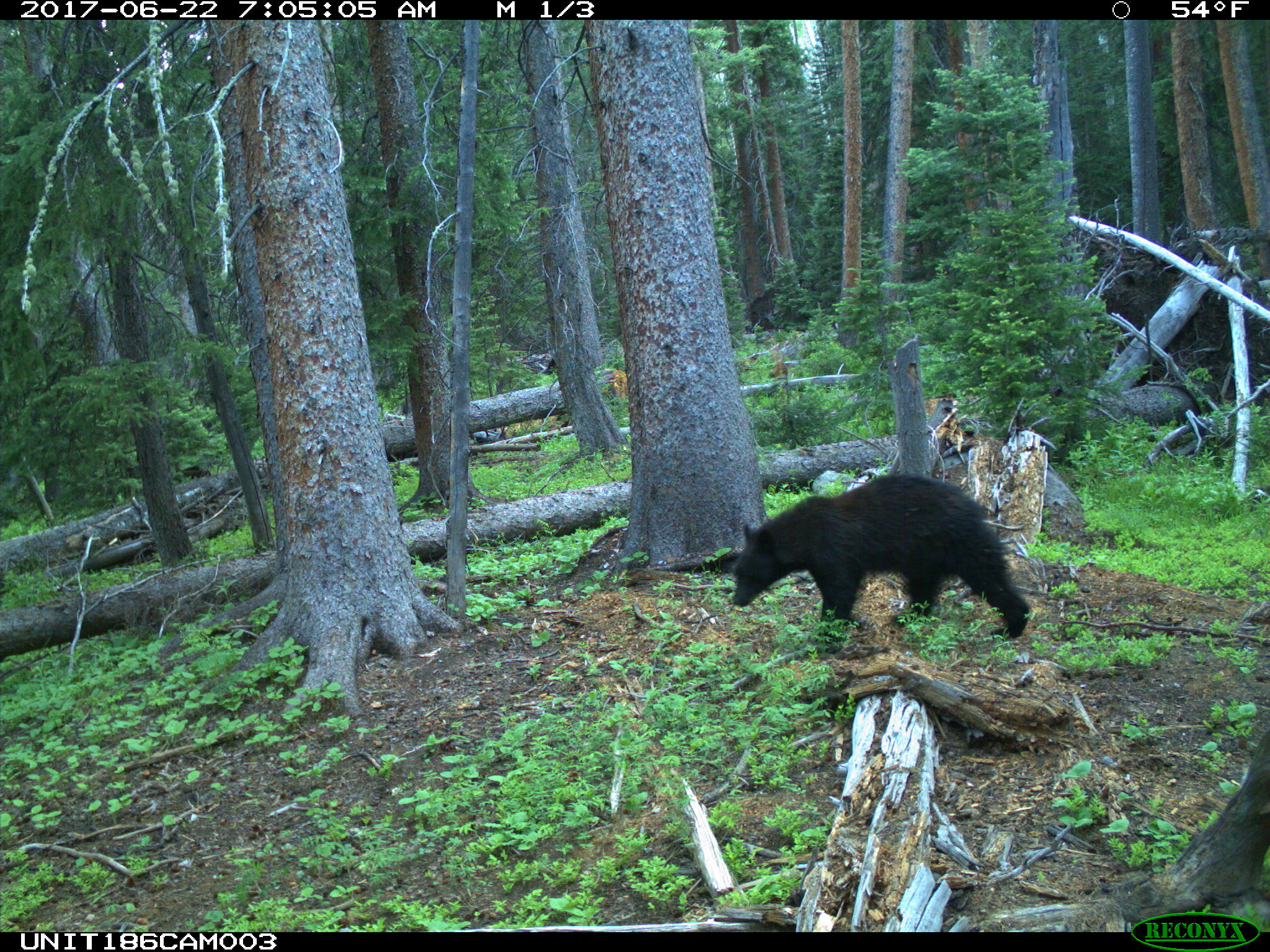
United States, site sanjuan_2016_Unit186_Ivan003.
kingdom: Animalia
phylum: Chordata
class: Mammalia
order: Carnivora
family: Ursidae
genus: Ursus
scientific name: Ursus americanus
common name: american black bear